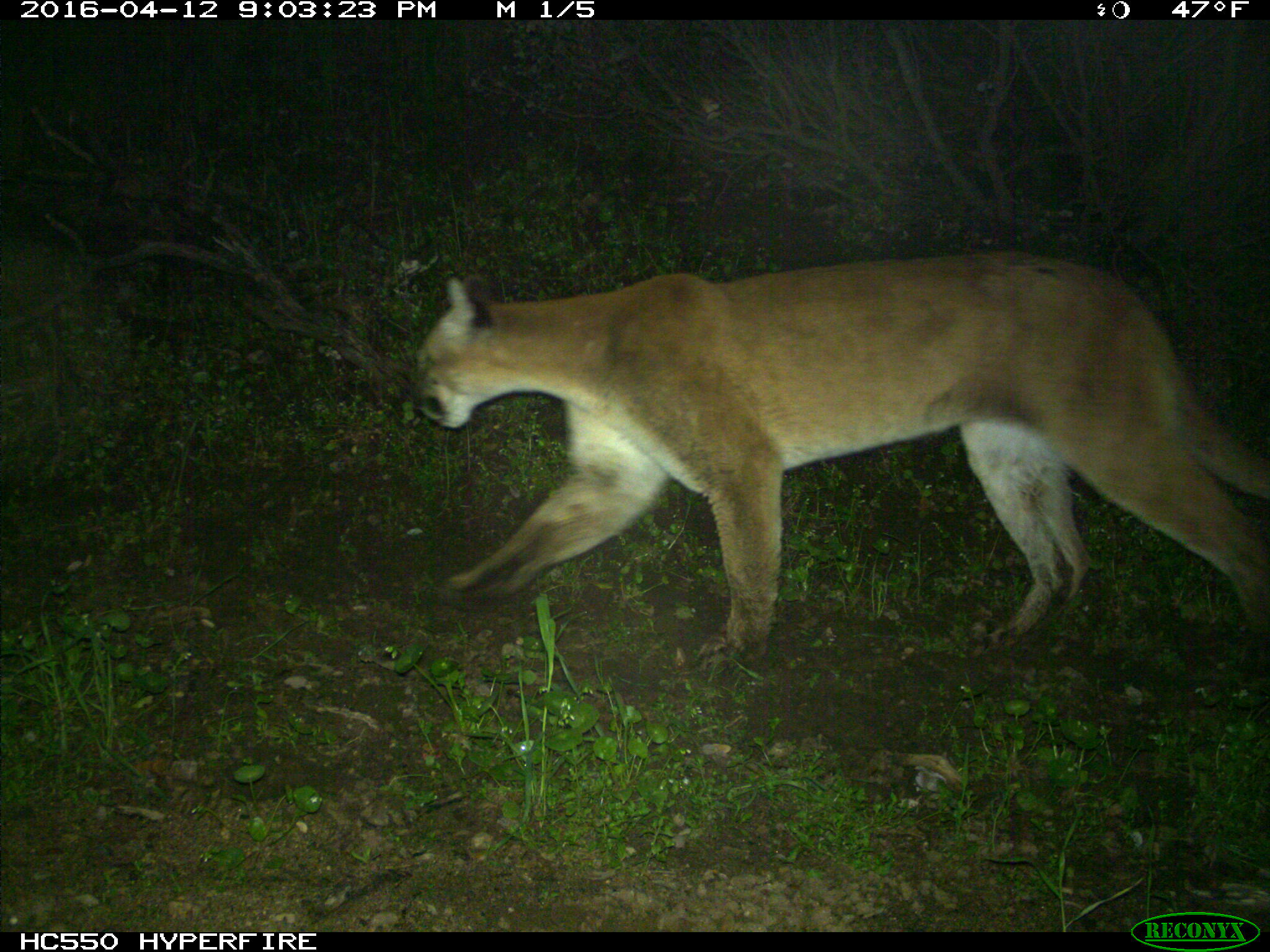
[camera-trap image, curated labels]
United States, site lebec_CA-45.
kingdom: Animalia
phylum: Chordata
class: Mammalia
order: Carnivora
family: Felidae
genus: Puma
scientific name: Puma concolor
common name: mountain lion